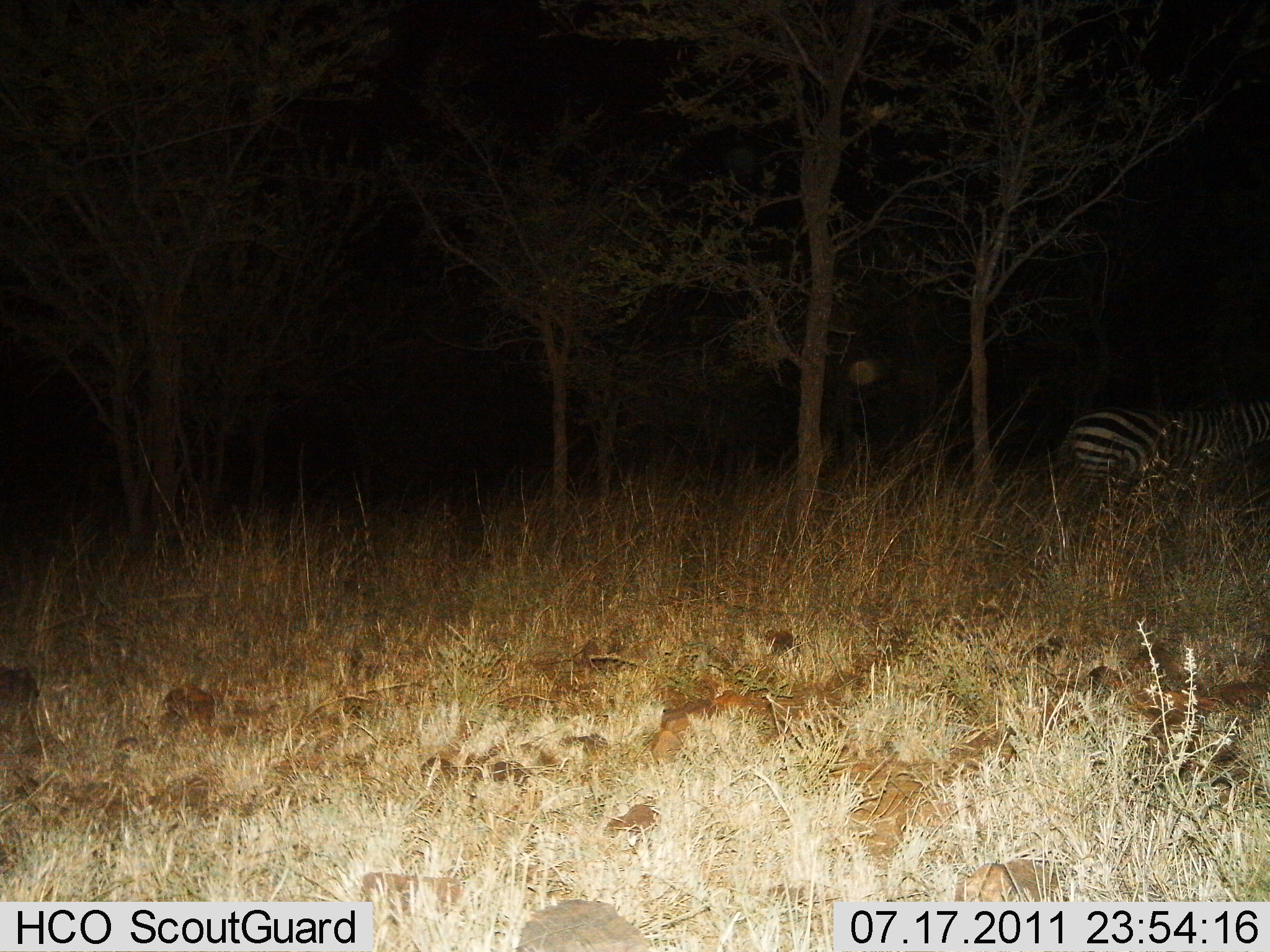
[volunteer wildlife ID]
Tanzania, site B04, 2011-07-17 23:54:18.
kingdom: Animalia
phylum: Chordata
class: Mammalia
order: Perissodactyla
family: Equidae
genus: Equus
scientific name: Equus quagga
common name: plains zebra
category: zebra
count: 1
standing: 46%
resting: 0%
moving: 54%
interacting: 0%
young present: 0%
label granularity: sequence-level